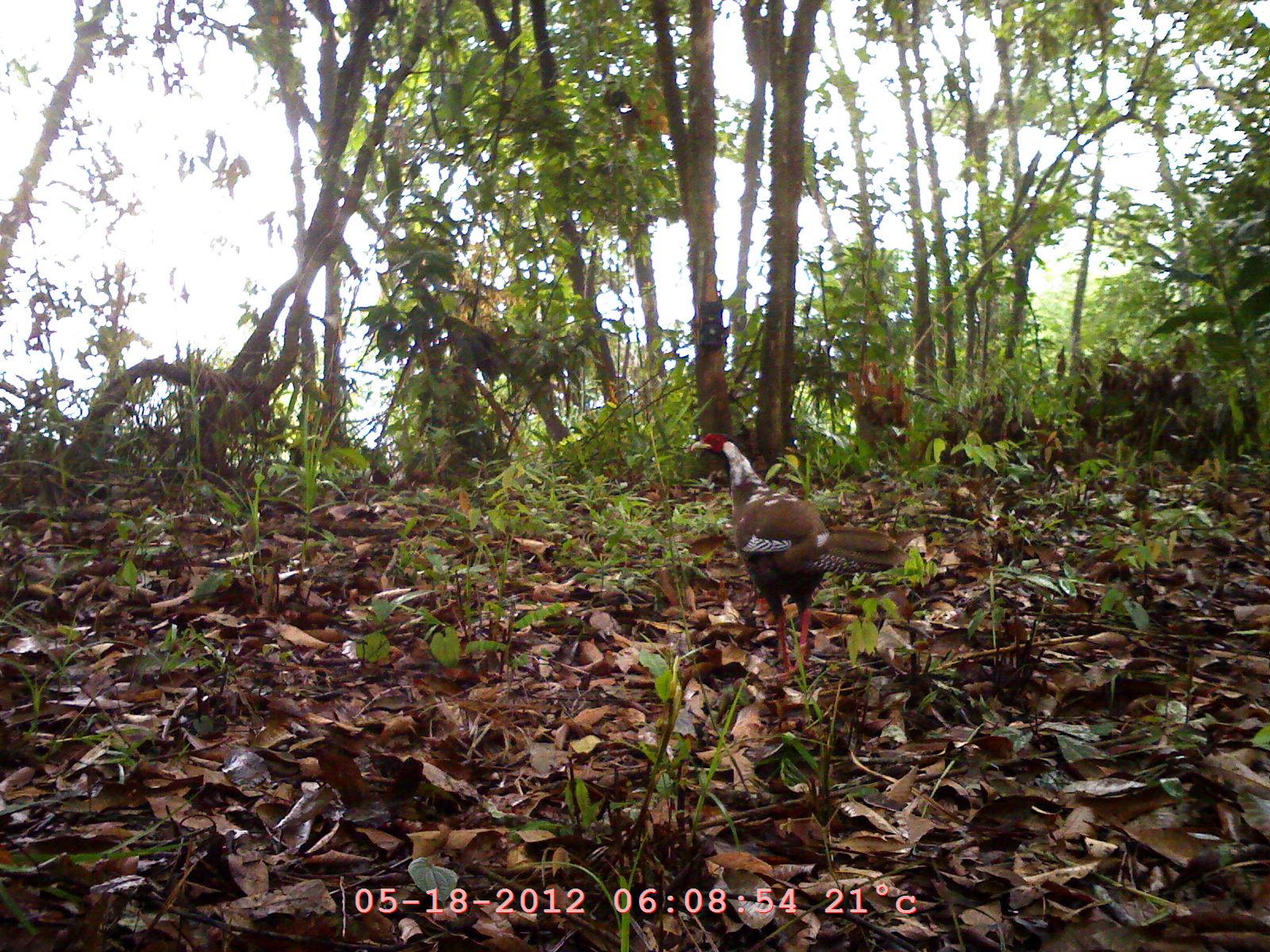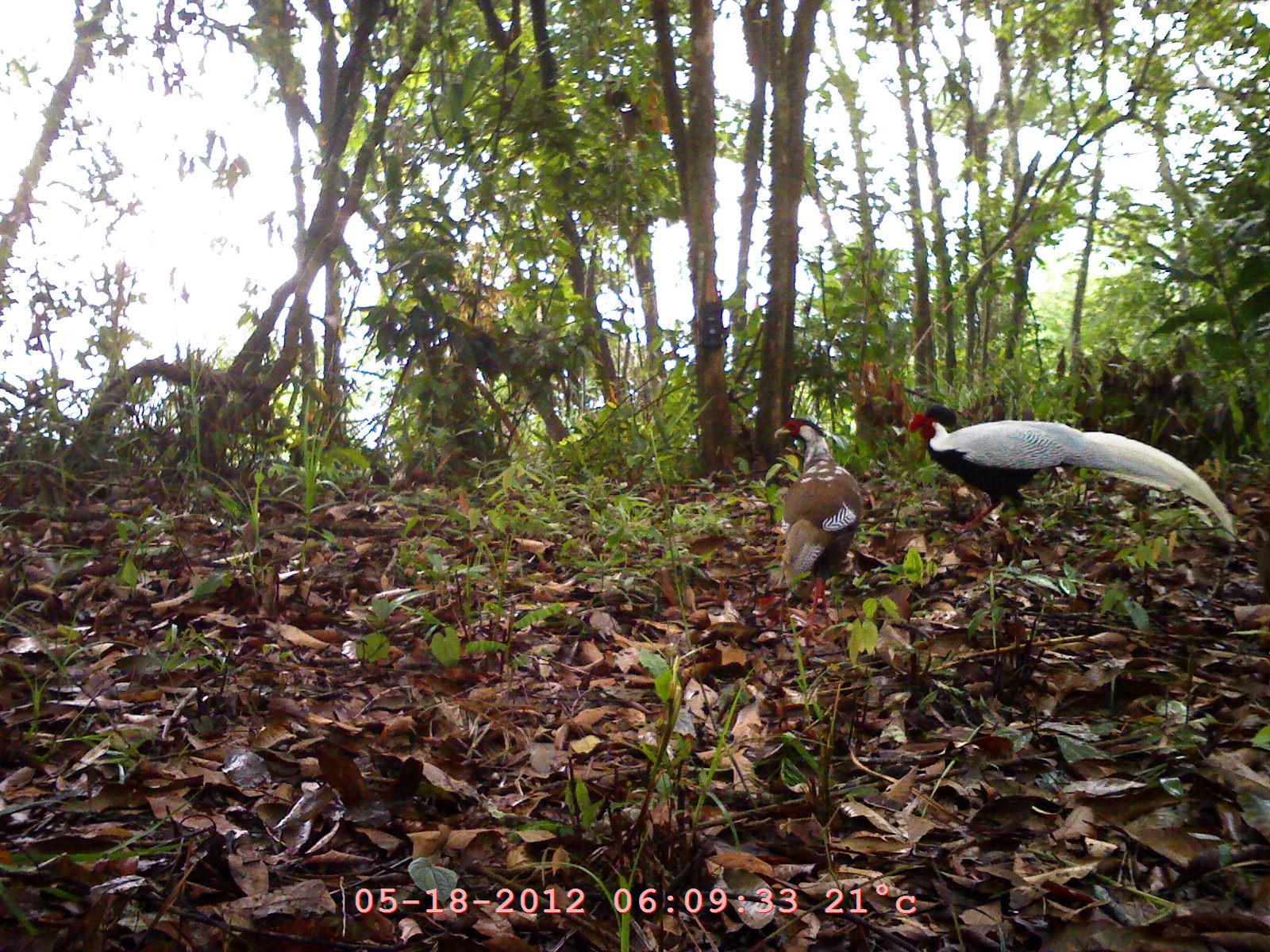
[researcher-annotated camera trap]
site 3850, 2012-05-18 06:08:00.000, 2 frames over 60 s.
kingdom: Animalia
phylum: Chordata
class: Aves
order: Galliformes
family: Phasianidae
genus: Lophura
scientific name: Lophura nycthemera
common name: silver pheasant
Lophura nycthemera (silver pheasant), count 1.